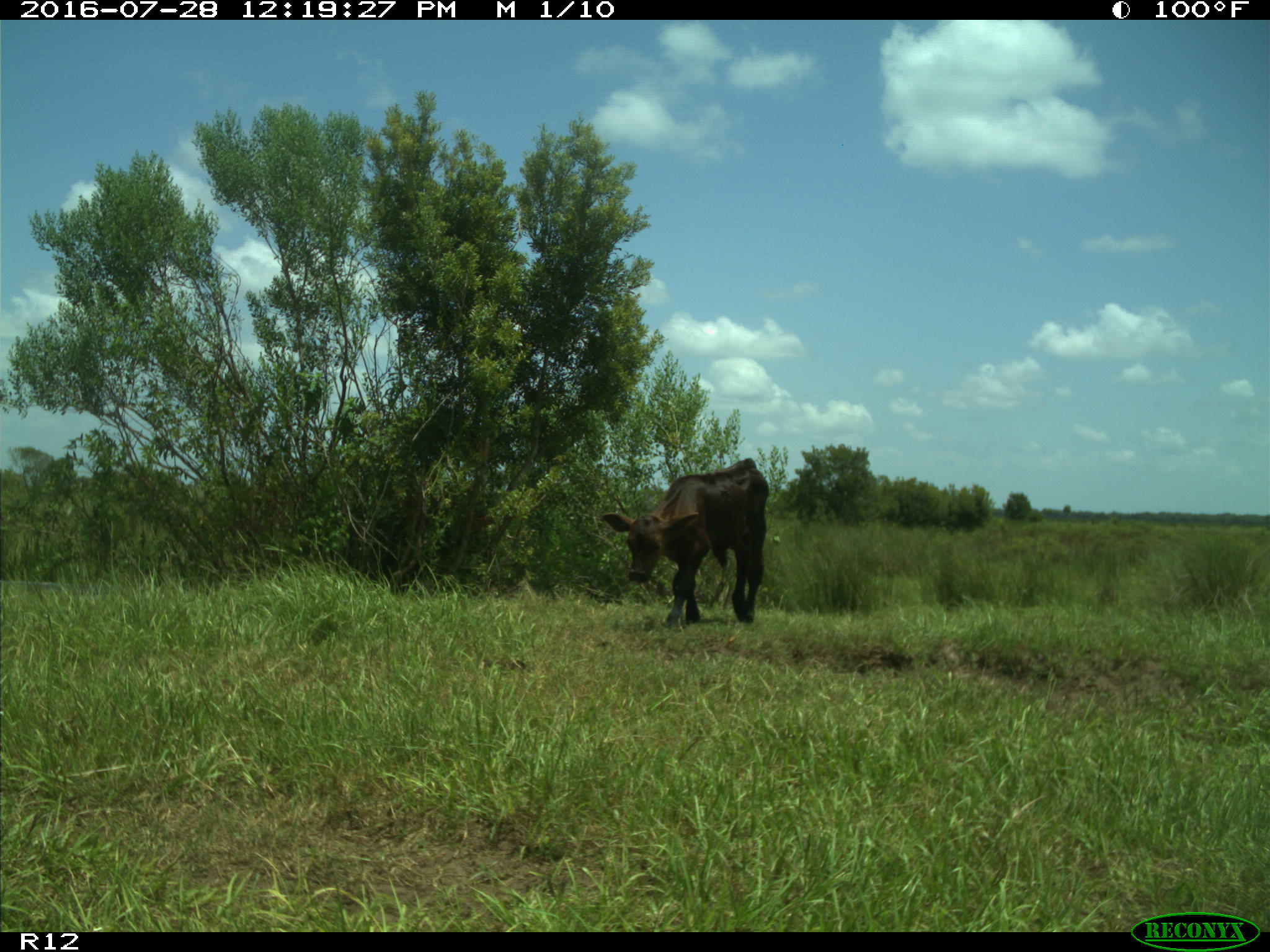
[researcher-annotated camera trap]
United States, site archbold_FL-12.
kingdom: Animalia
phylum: Chordata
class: Mammalia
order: Artiodactyla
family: Bovidae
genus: Bos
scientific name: Bos taurus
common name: domestic cow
Bos taurus (domestic cow).